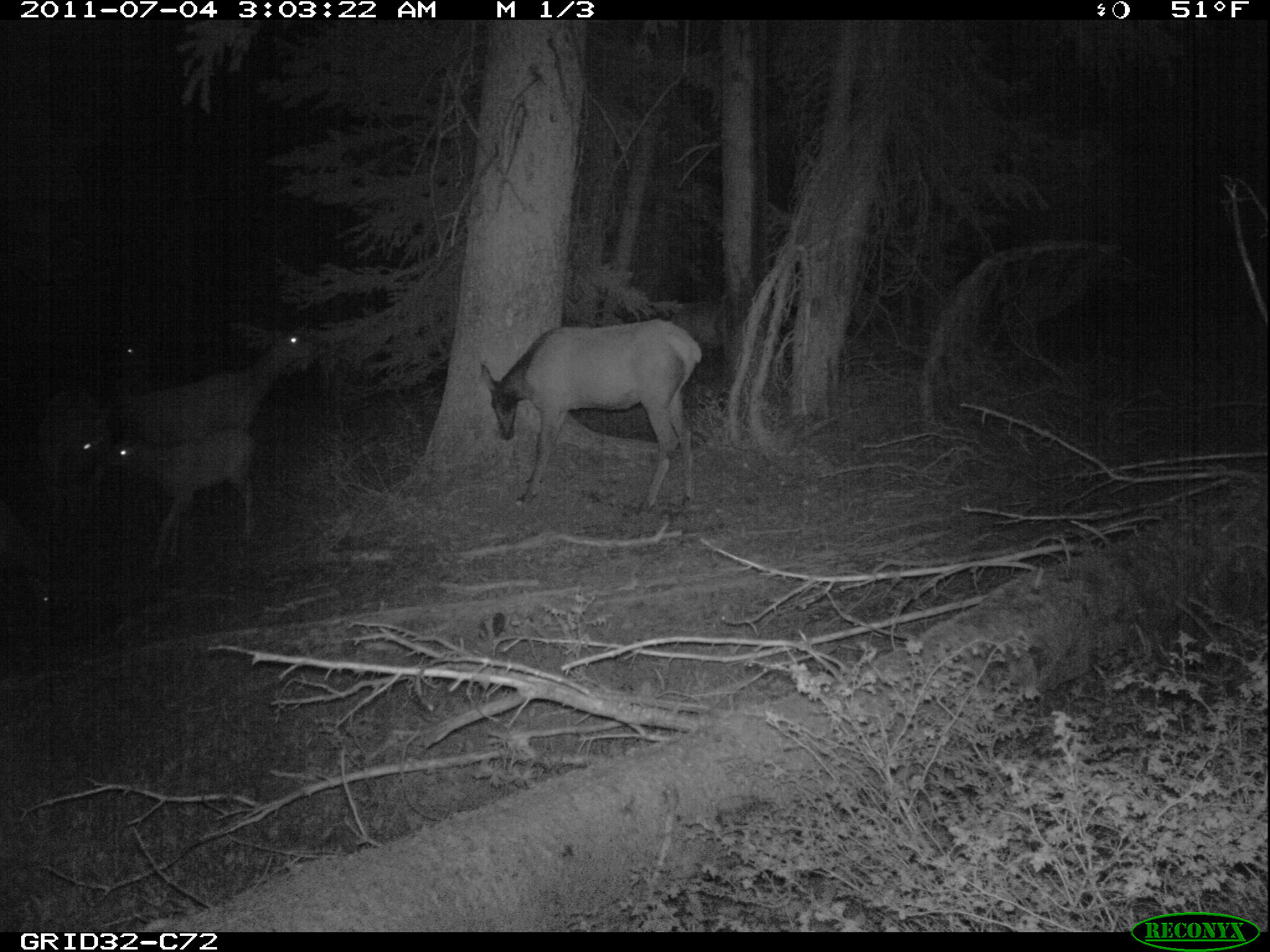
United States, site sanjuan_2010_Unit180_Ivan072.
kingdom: Animalia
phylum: Chordata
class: Mammalia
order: Artiodactyla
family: Cervidae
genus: Cervus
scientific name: Cervus elaphus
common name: red deer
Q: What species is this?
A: Cervus elaphus (red deer).